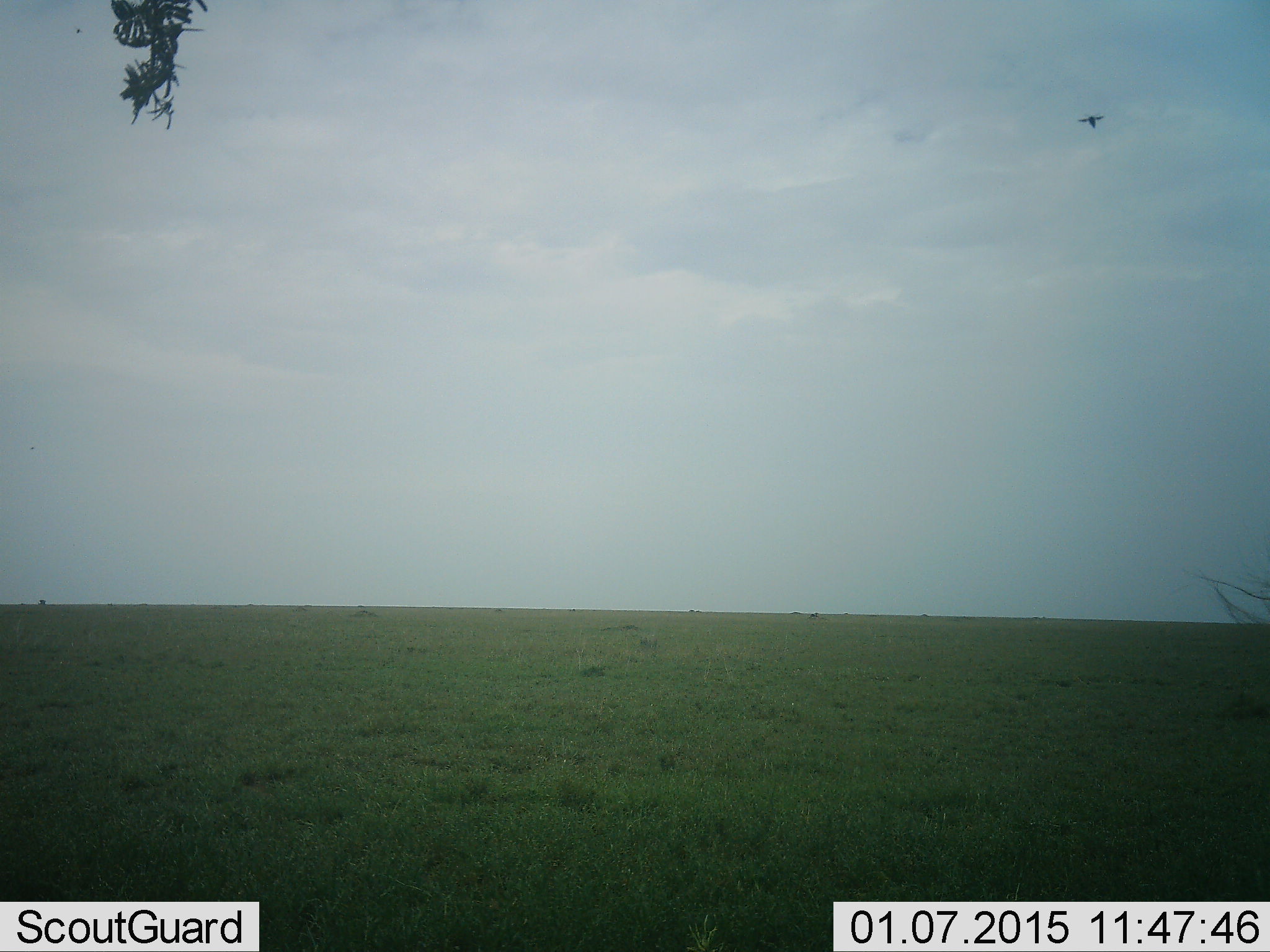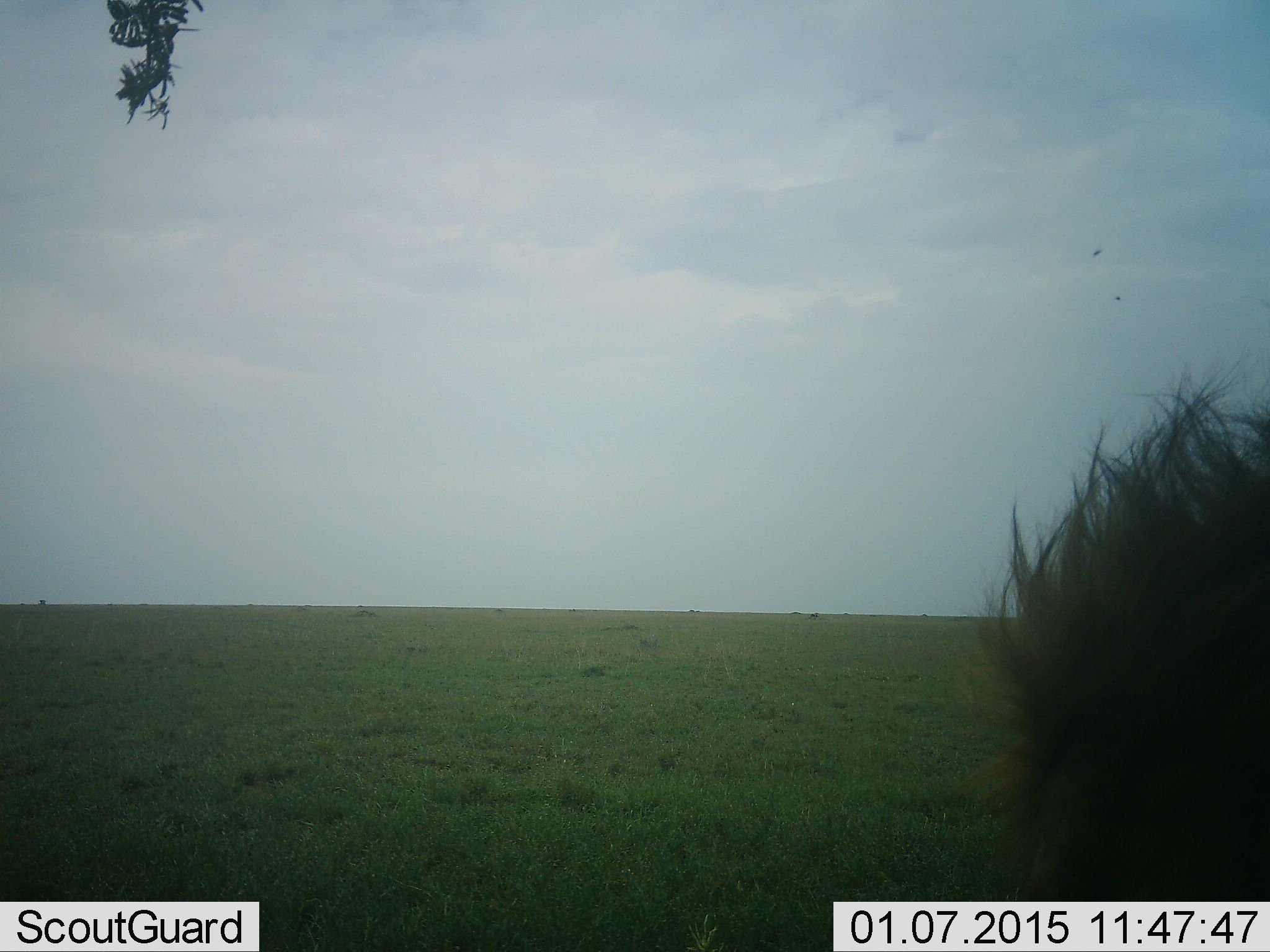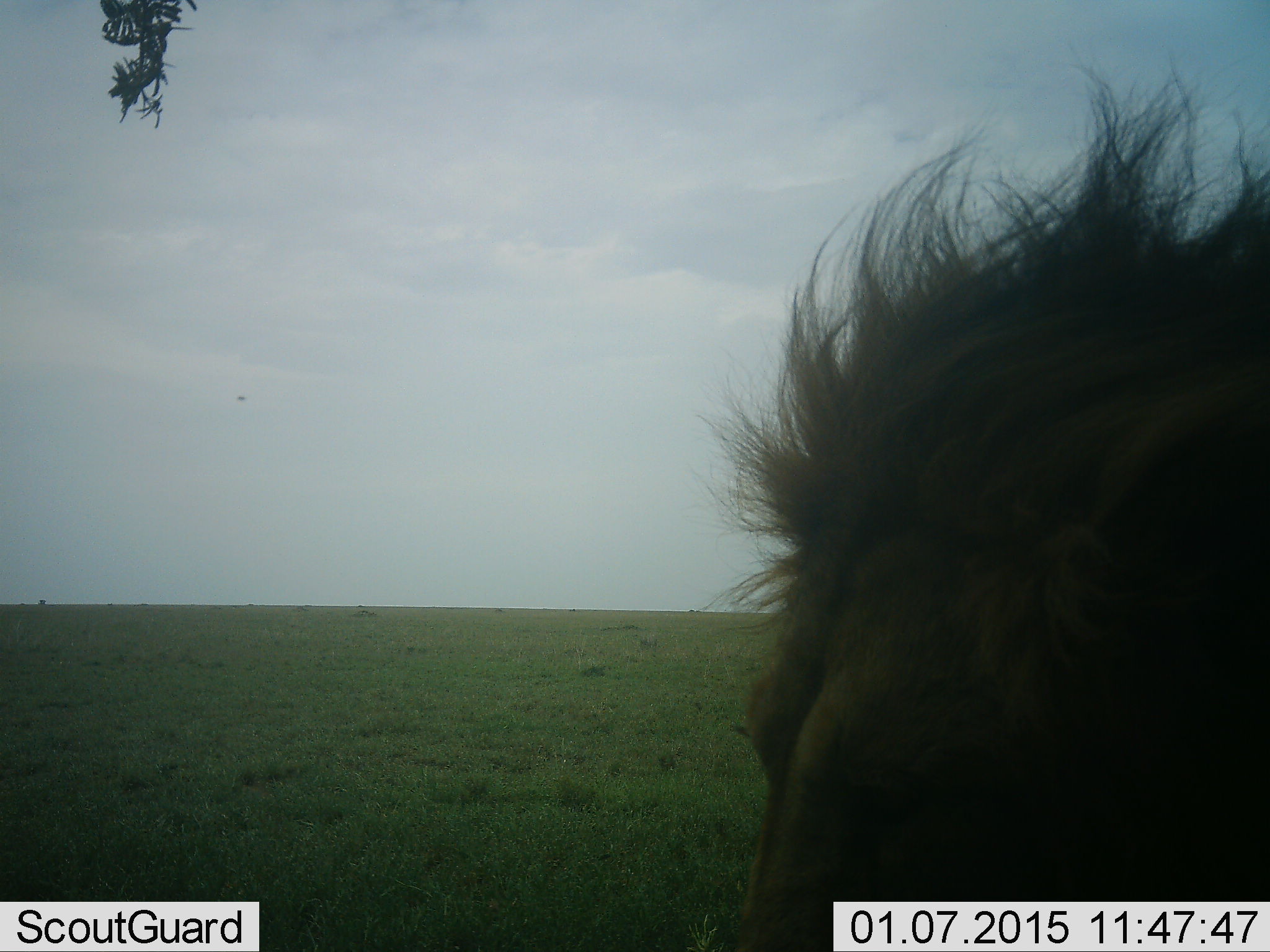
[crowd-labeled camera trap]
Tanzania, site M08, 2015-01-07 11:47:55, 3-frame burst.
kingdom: Animalia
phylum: Chordata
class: Mammalia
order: Carnivora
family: Felidae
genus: Panthera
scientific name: Panthera leo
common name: lion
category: lionmale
Lionmale (lion) (Panthera leo), count 1. Behavior (volunteer vote fractions): standing 36%, resting 14%, moving 57%, interacting 0%. Young present (vote fraction): 0%. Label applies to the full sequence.